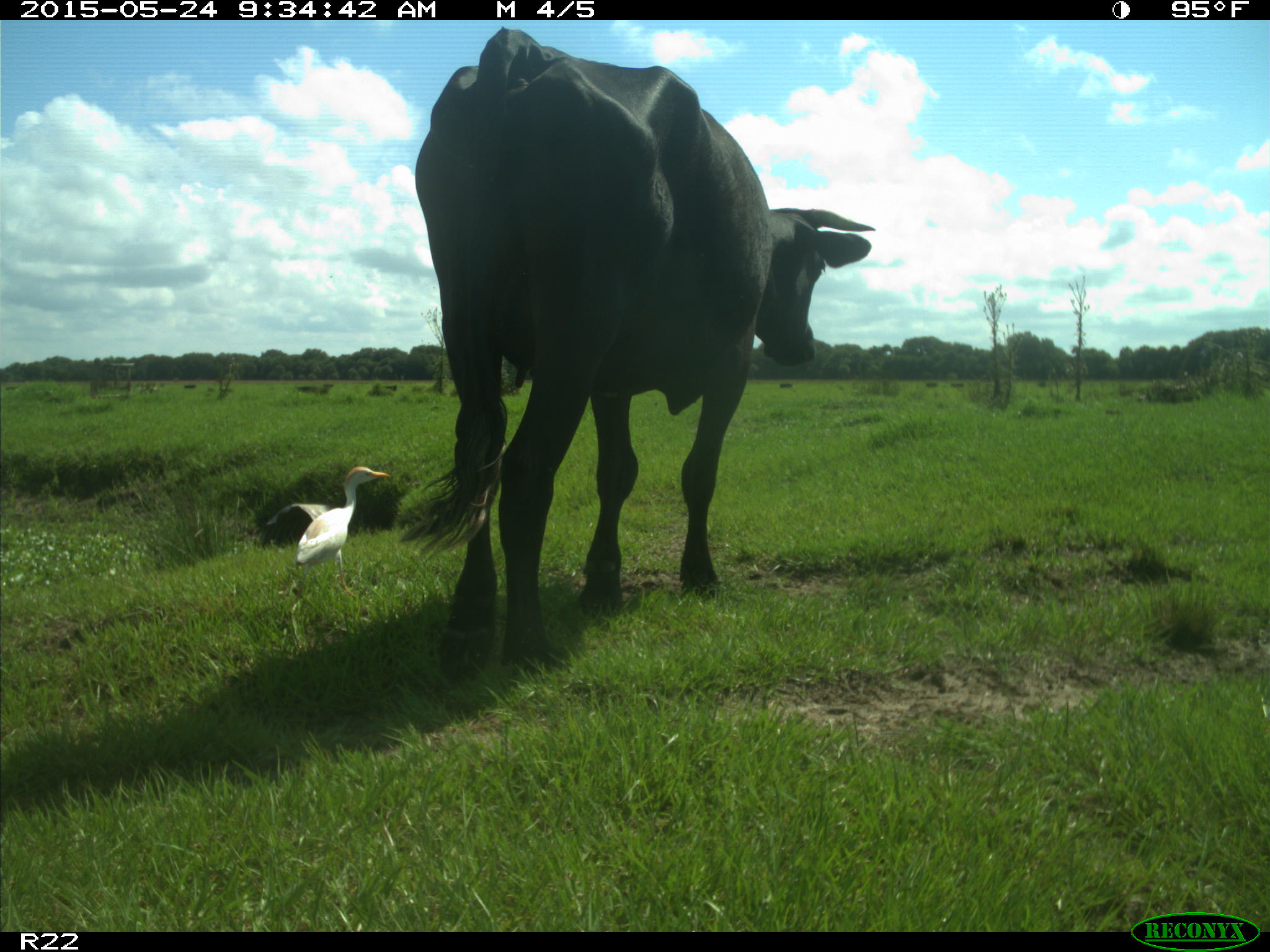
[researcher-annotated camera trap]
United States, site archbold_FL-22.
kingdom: Animalia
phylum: Chordata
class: Mammalia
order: Artiodactyla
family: Bovidae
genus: Bos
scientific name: Bos taurus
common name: domestic cow